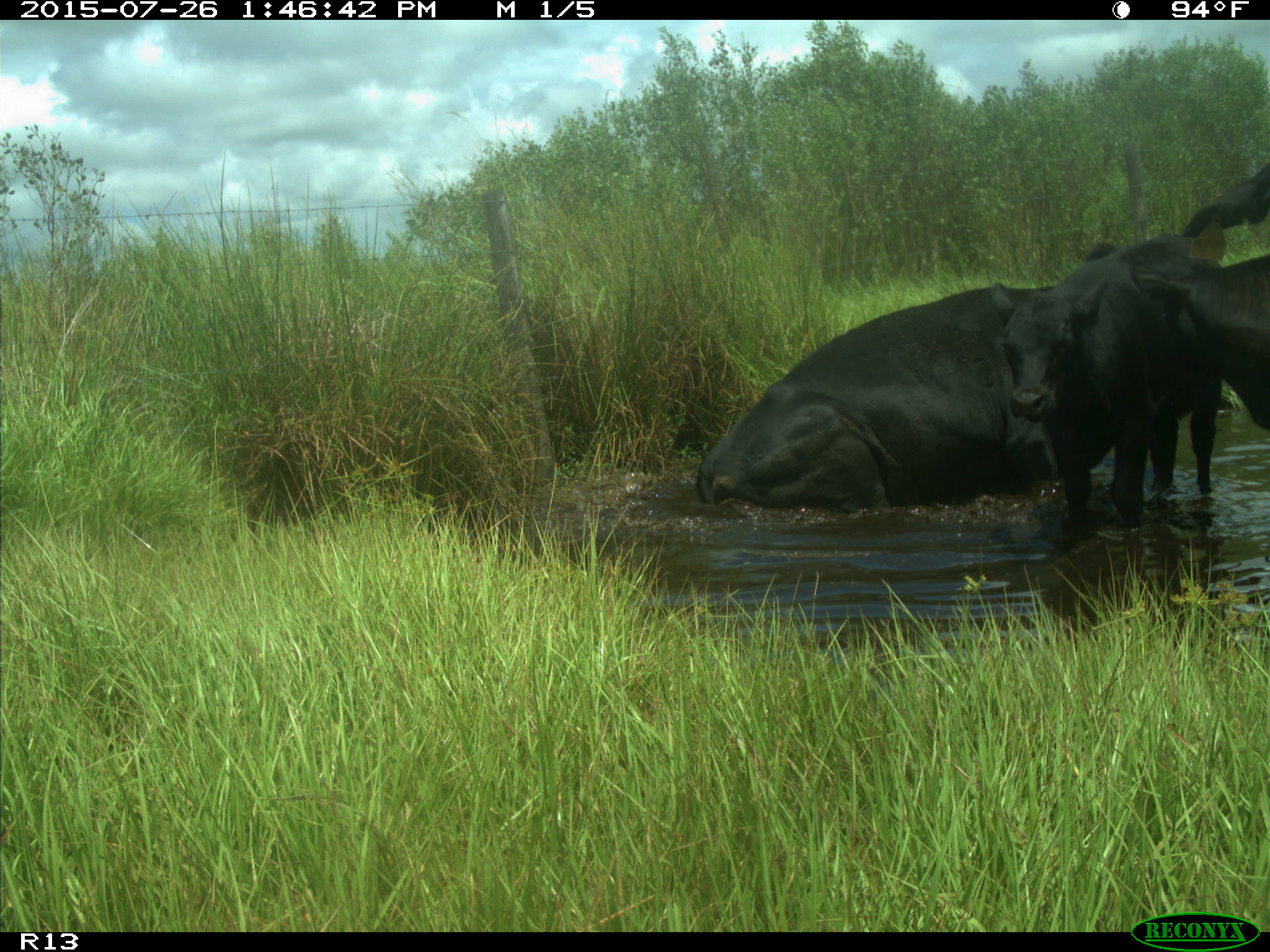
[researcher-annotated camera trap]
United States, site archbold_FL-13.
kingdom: Animalia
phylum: Chordata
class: Mammalia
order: Artiodactyla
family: Bovidae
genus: Bos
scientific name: Bos taurus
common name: domestic cow